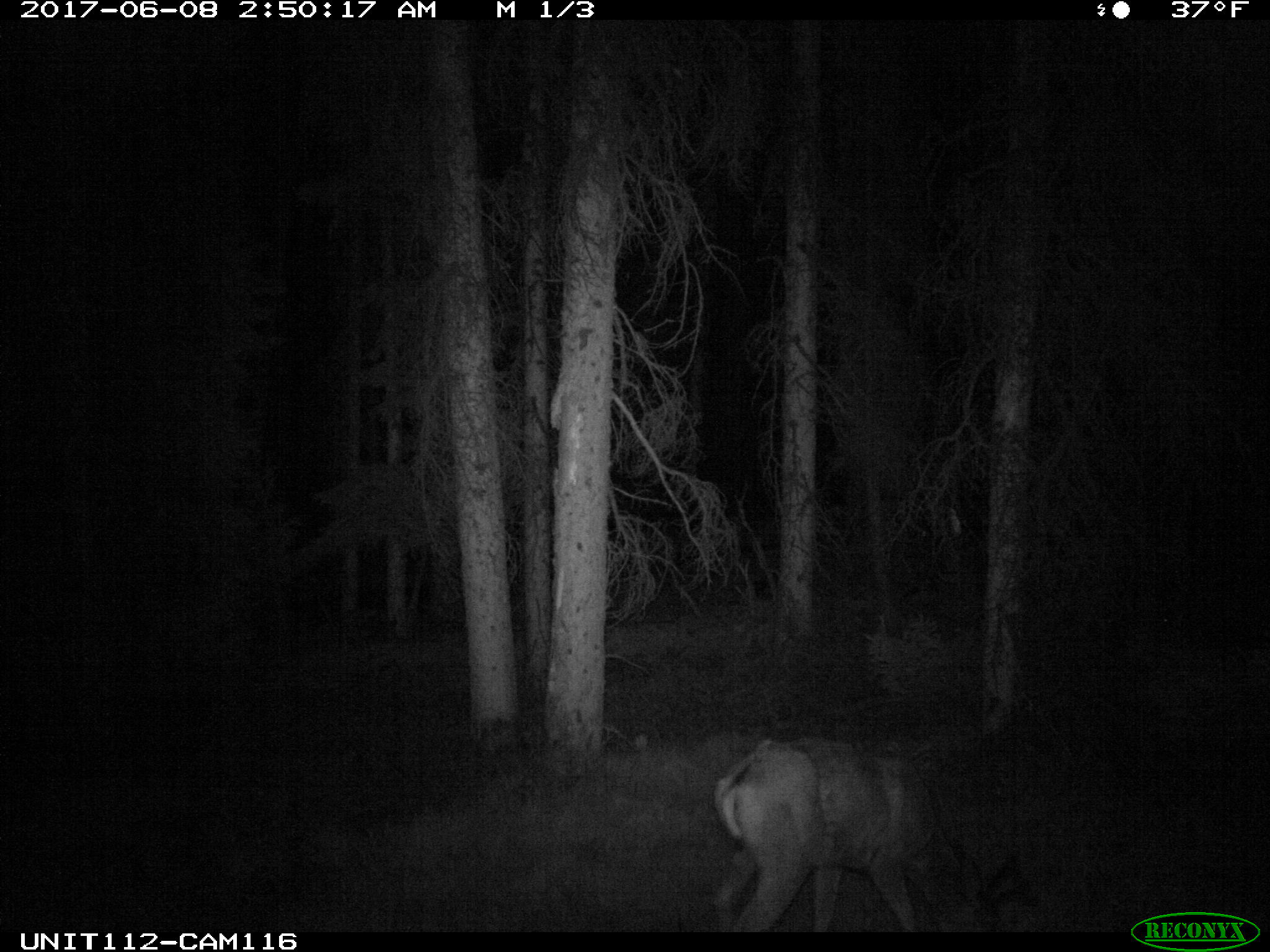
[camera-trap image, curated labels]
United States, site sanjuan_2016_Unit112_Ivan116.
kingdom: Animalia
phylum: Chordata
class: Mammalia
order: Artiodactyla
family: Cervidae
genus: Odocoileus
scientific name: Odocoileus hemionus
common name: mule deer